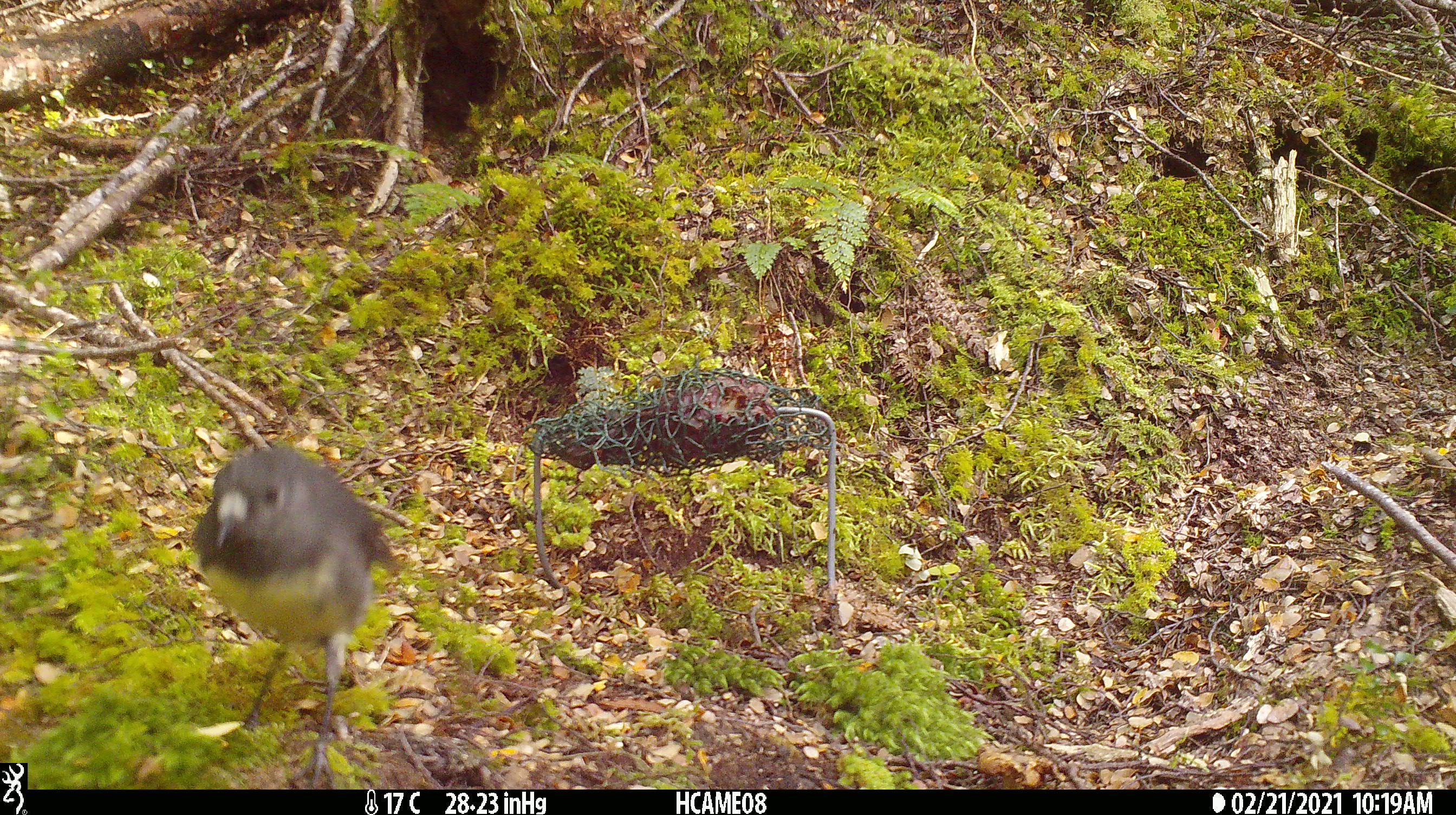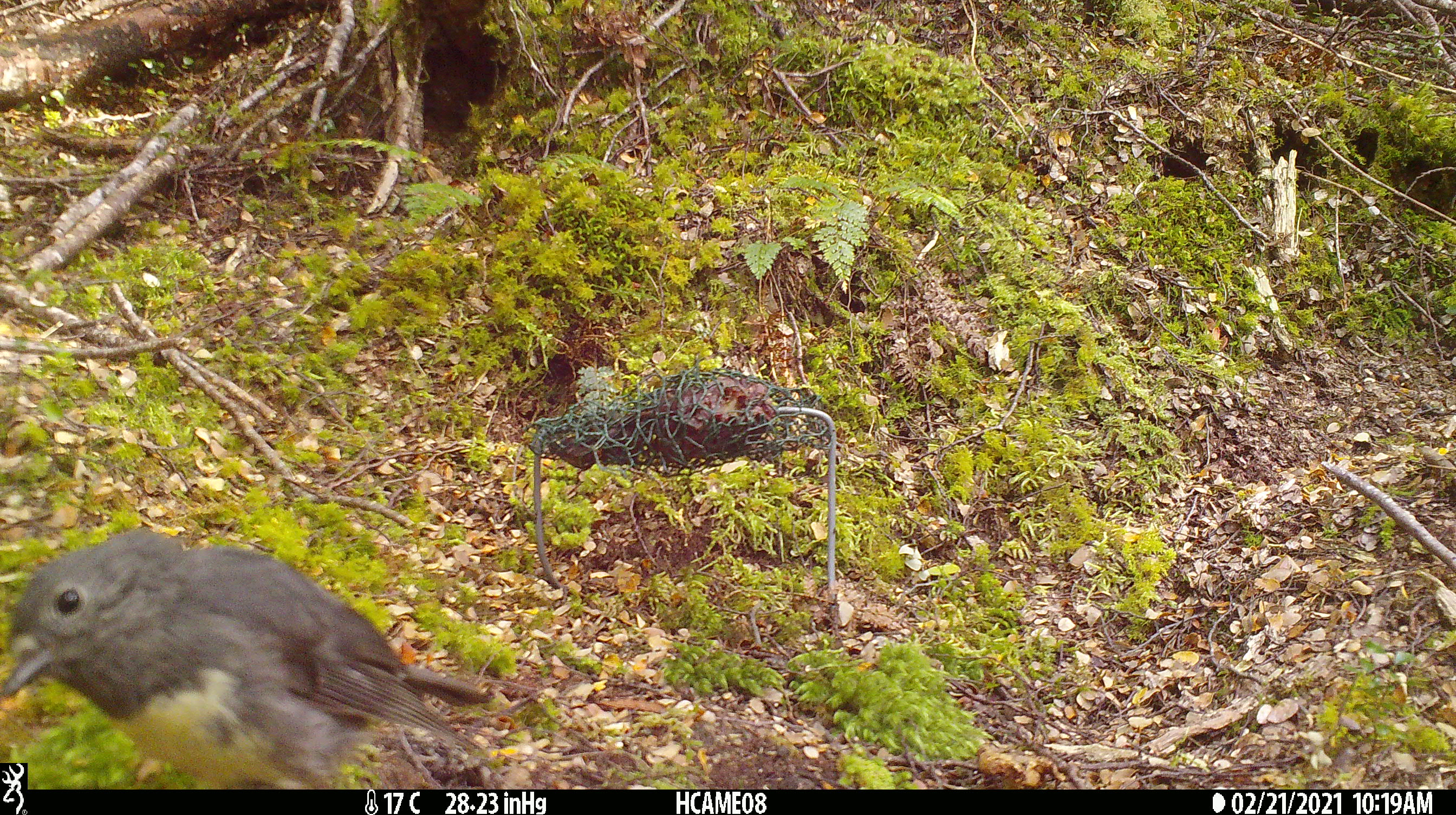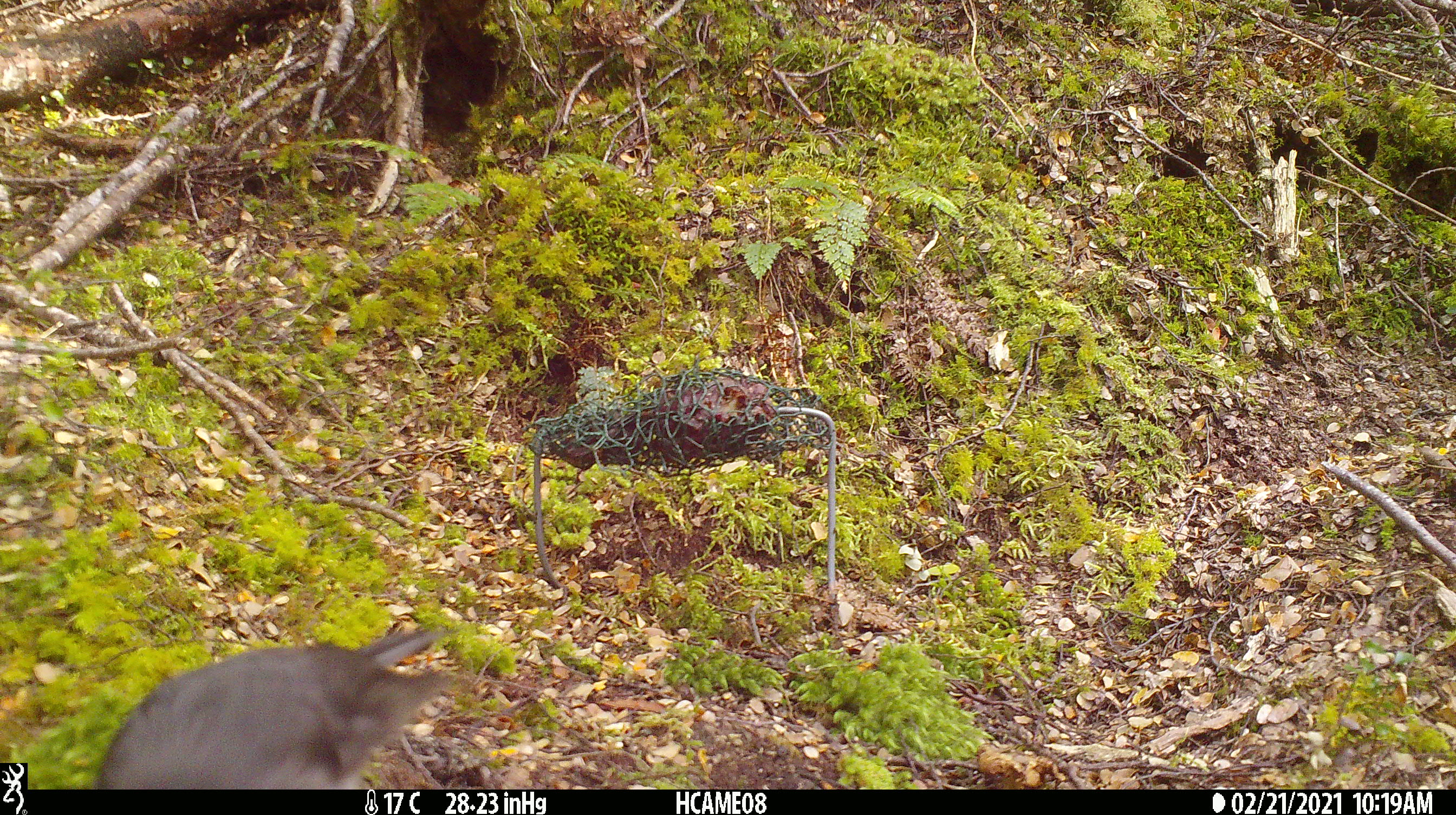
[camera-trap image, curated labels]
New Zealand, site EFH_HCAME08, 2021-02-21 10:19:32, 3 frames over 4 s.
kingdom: Animalia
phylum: Chordata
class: Aves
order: Passeriformes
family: Petroicidae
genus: Petroica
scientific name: Petroica australis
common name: new zealand robin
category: robin